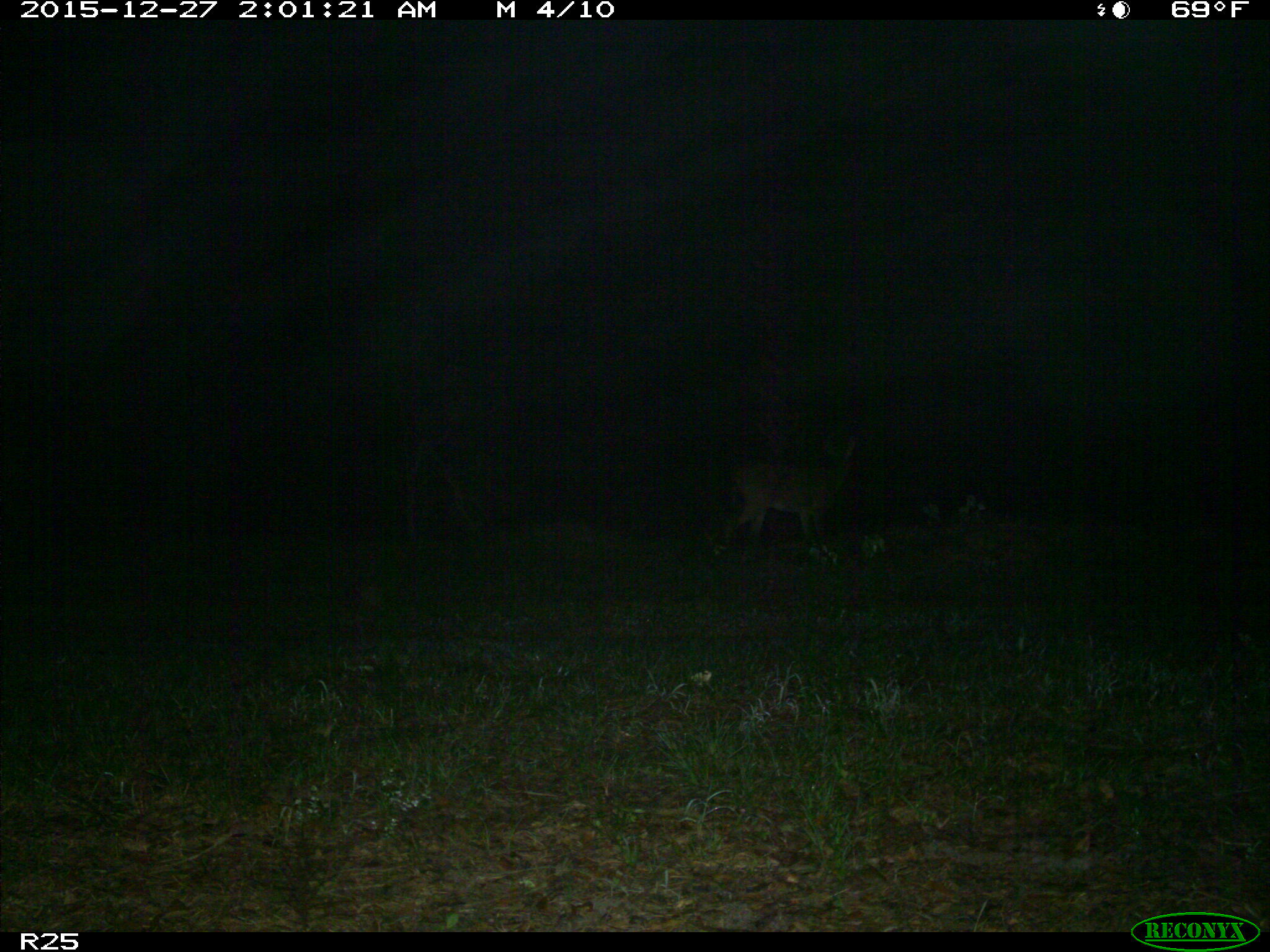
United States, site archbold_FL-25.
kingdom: Animalia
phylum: Chordata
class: Mammalia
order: Artiodactyla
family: Cervidae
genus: Odocoileus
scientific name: Odocoileus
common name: deer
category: unidentified deer